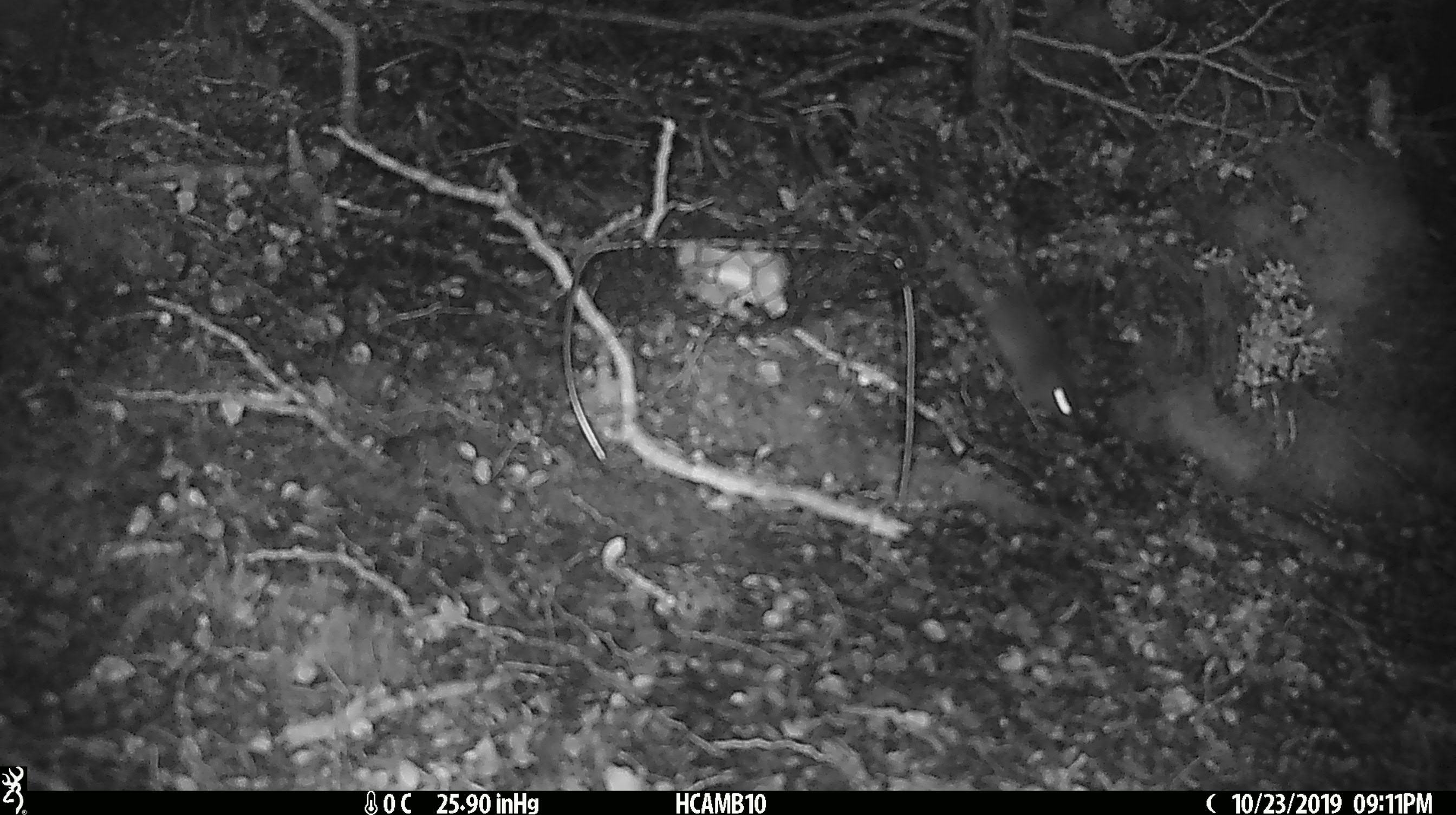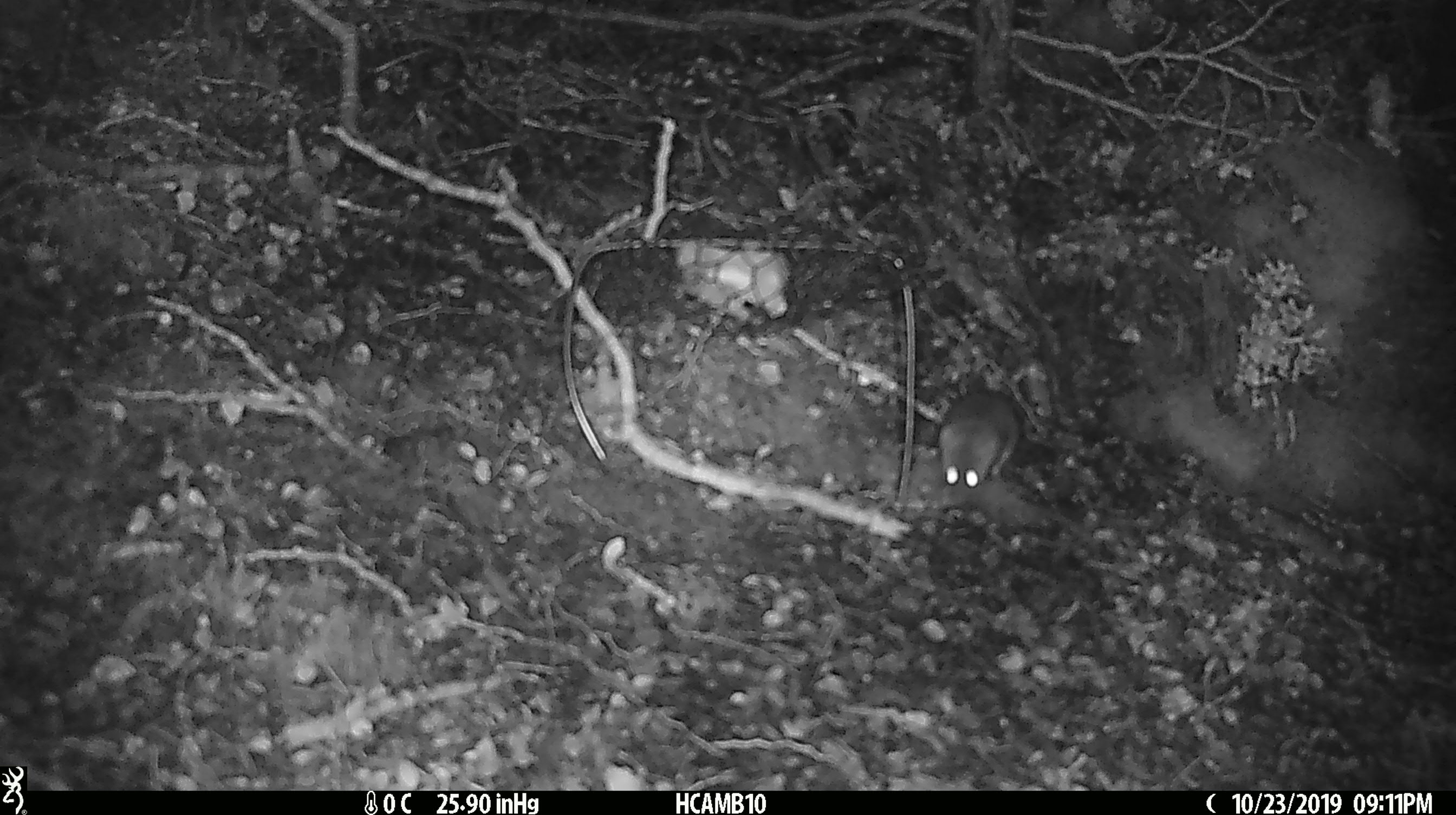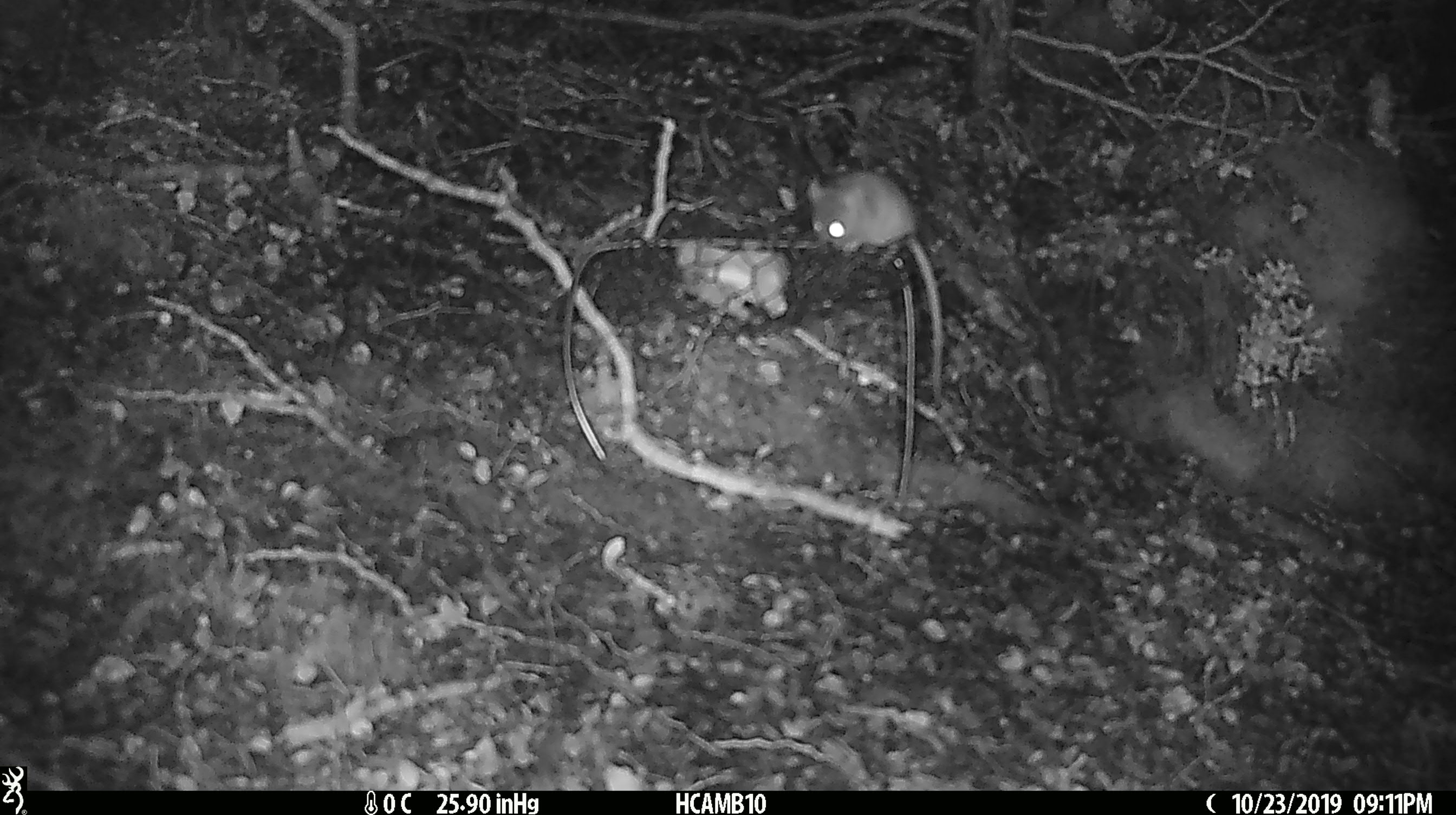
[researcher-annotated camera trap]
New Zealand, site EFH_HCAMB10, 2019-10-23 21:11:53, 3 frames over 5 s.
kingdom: Animalia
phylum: Chordata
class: Mammalia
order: Rodentia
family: Muridae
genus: Mus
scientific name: Mus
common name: mouse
Mouse (Mus).